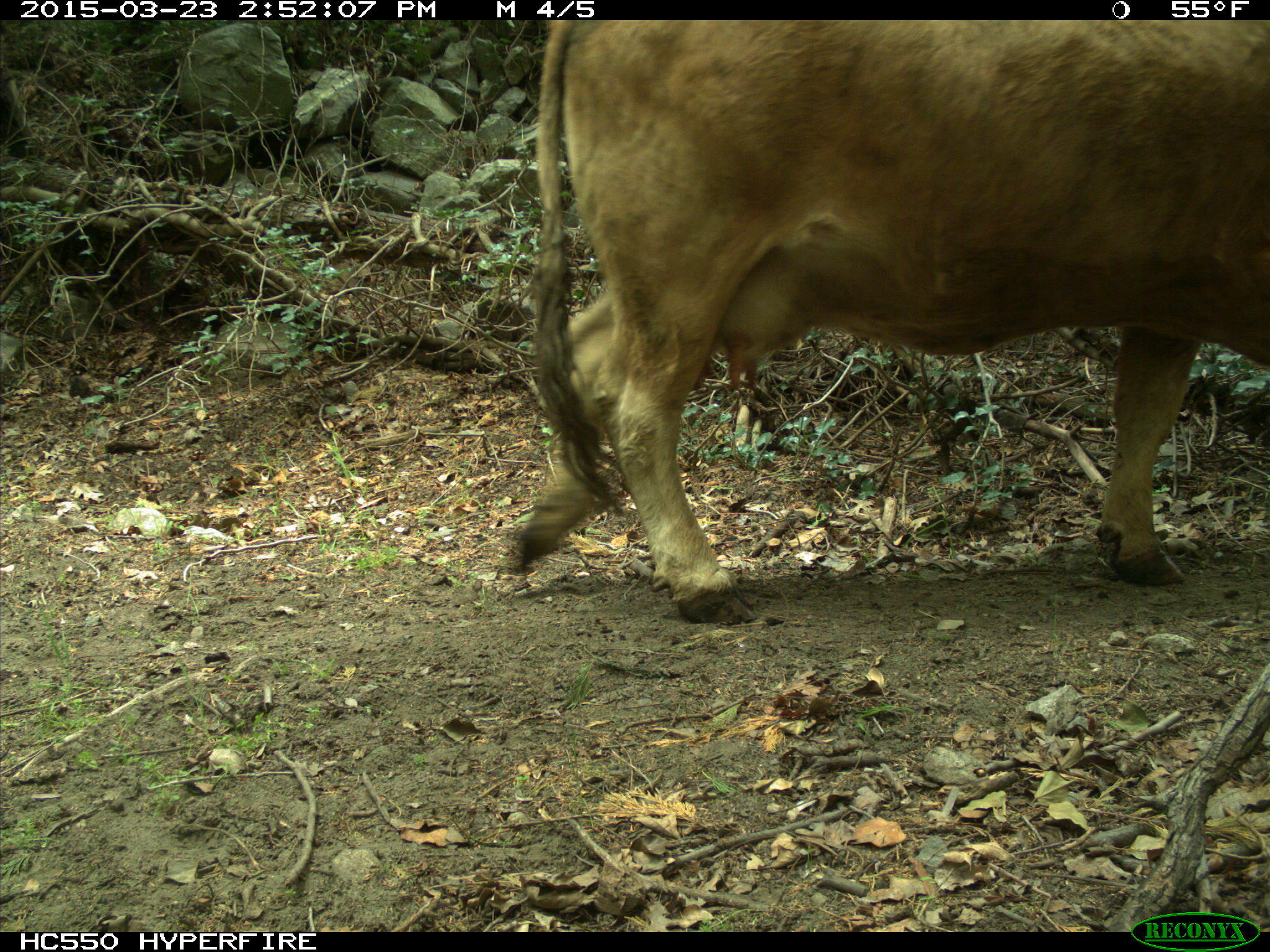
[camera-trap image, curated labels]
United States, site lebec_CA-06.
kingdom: Animalia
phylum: Chordata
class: Mammalia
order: Artiodactyla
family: Bovidae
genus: Bos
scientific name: Bos taurus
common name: domestic cow